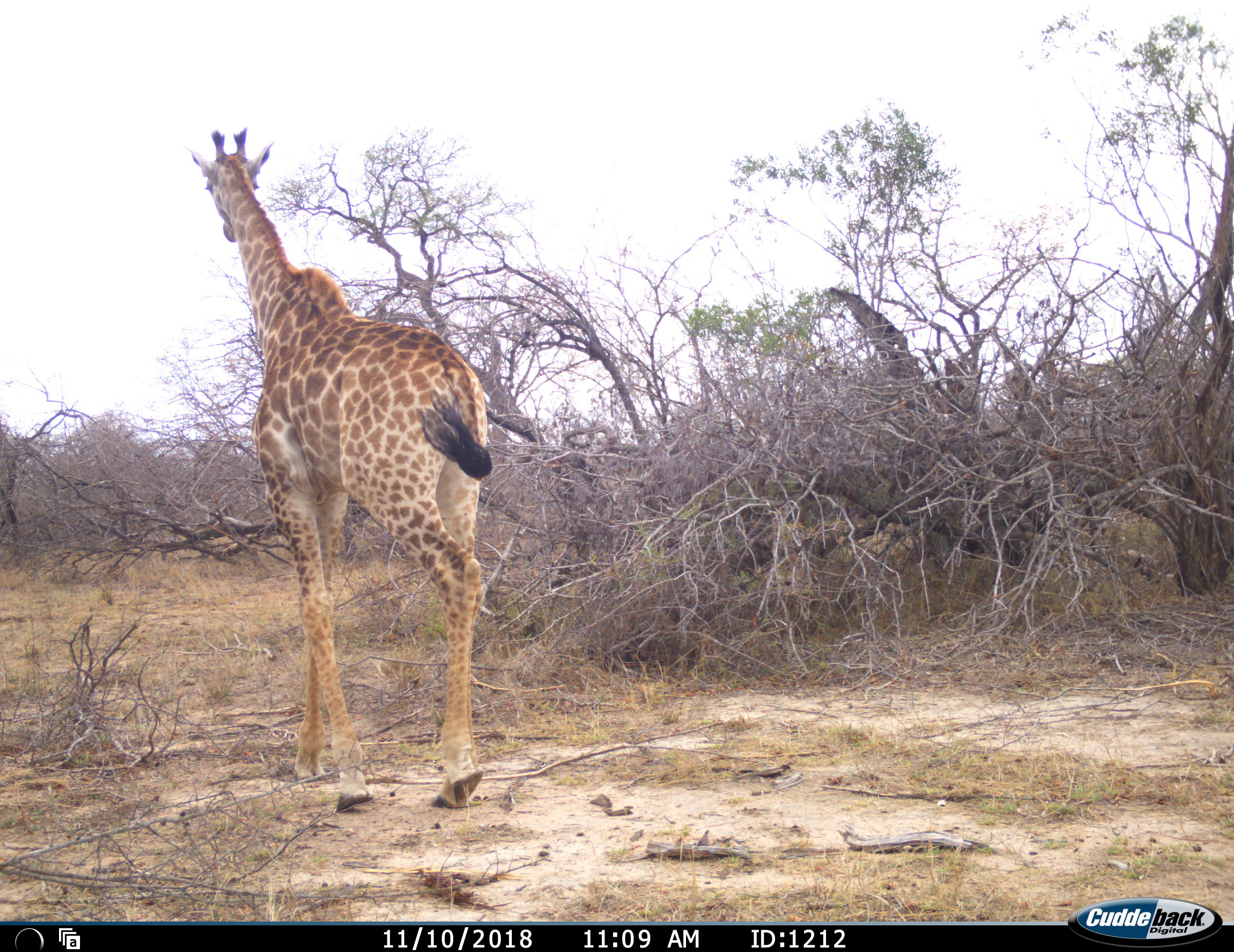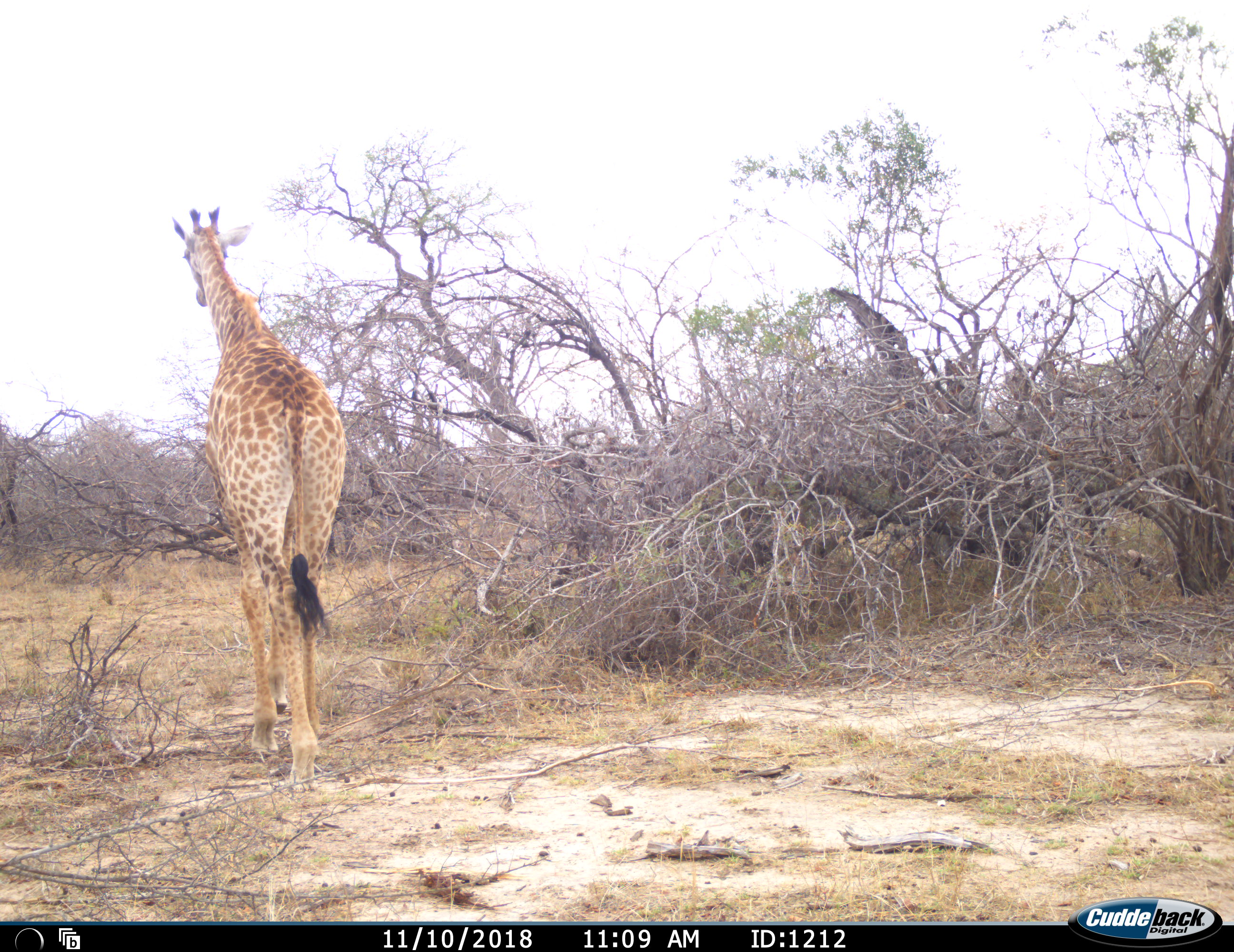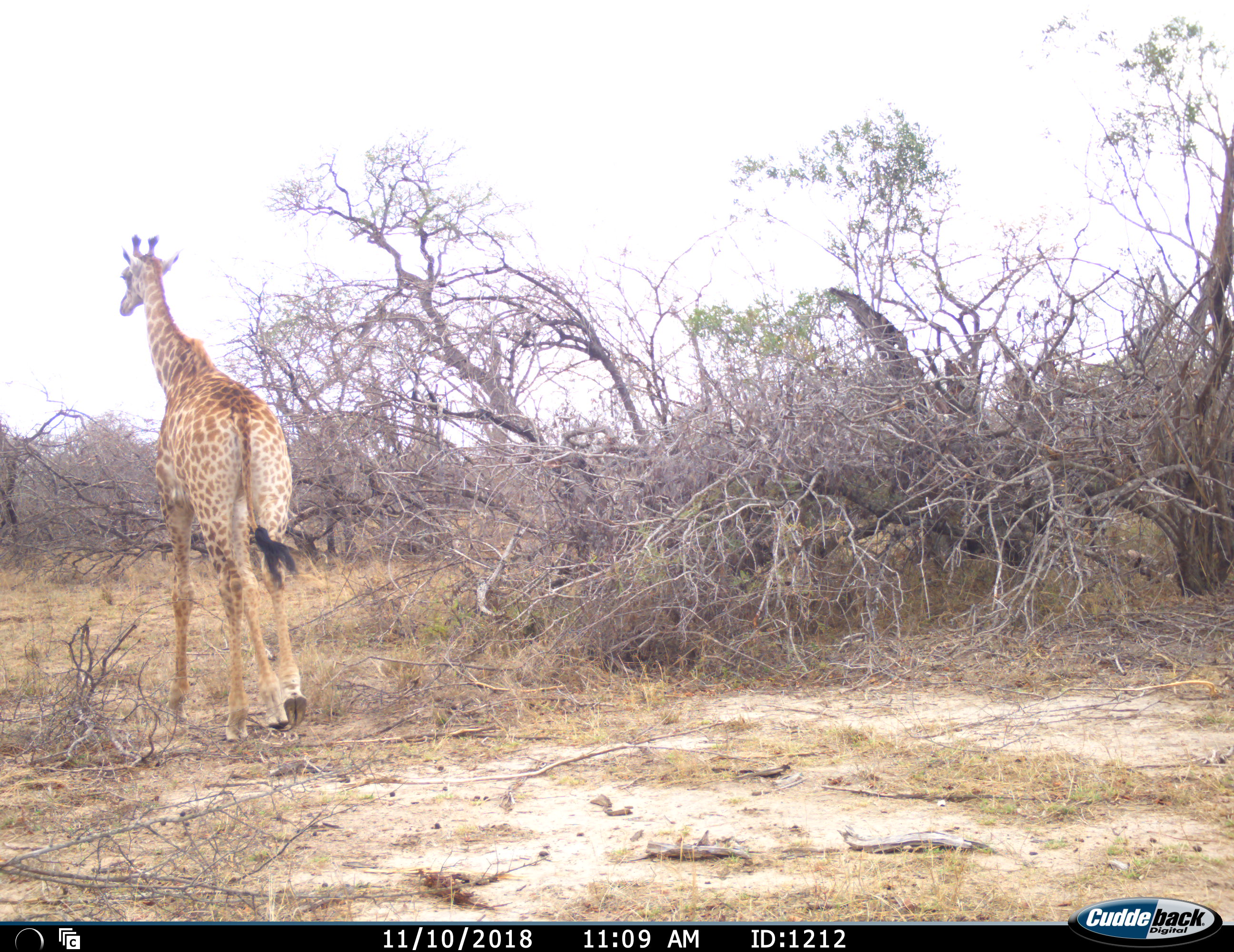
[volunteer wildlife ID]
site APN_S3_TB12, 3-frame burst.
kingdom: Animalia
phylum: Chordata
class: Mammalia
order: Artiodactyla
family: Giraffidae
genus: Giraffa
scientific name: Giraffa camelopardalis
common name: giraffe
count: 1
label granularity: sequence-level